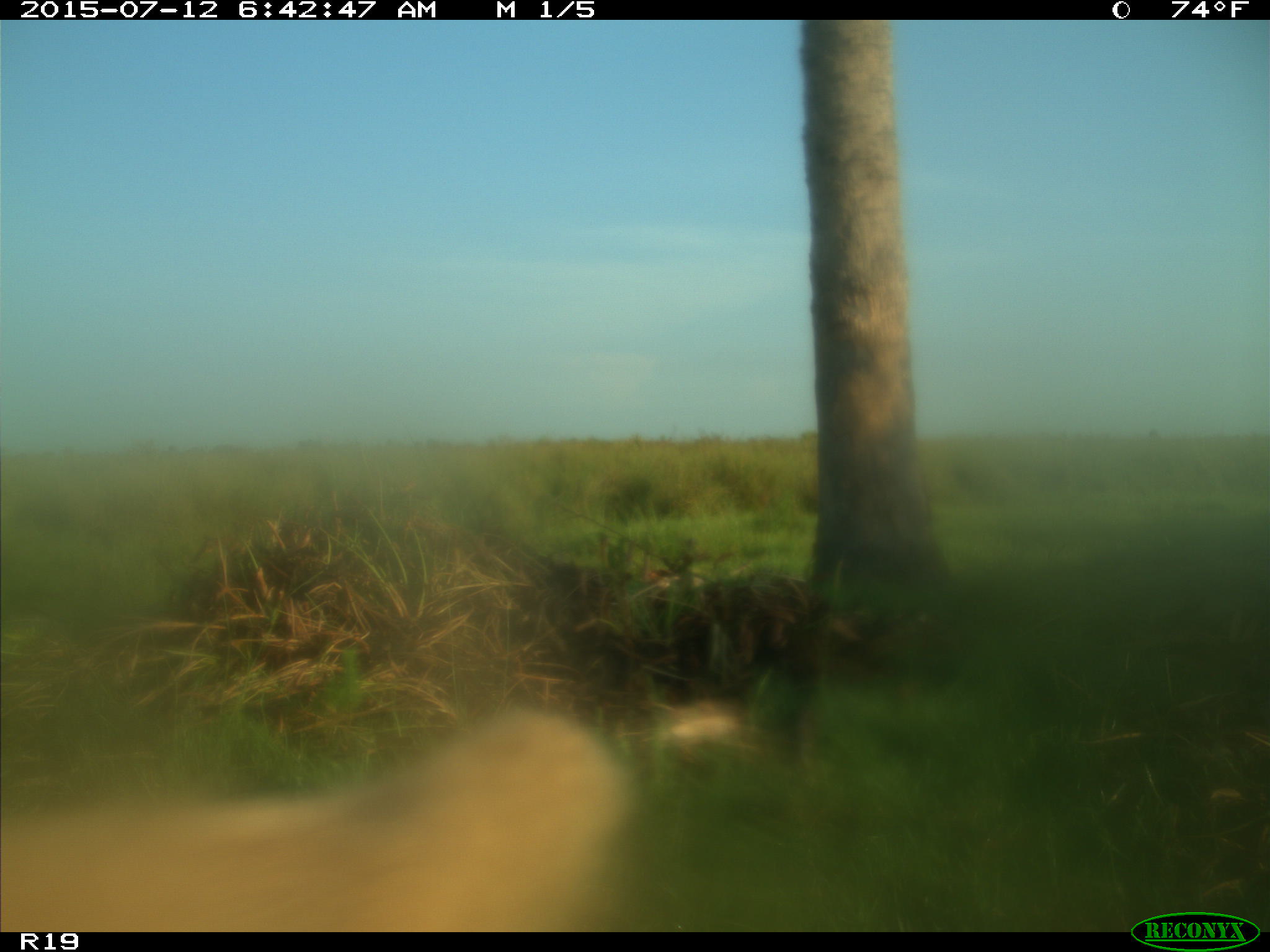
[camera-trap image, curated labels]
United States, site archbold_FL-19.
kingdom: Animalia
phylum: Chordata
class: Mammalia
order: Artiodactyla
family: Bovidae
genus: Bos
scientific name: Bos taurus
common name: domestic cow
Bos taurus (domestic cow).